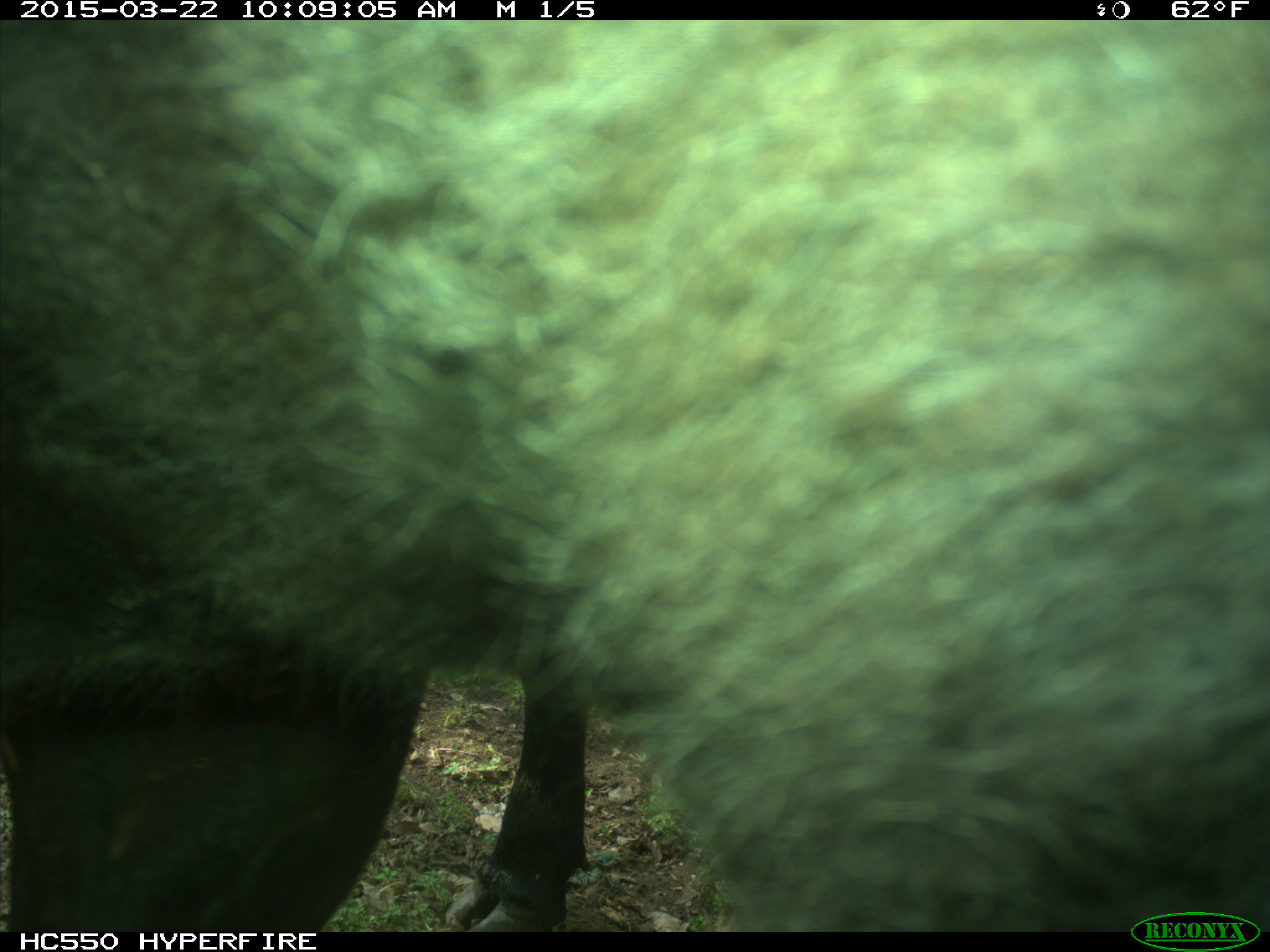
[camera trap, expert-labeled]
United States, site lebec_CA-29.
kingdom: Animalia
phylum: Chordata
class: Mammalia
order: Artiodactyla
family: Bovidae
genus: Bos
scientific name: Bos taurus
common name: domestic cow